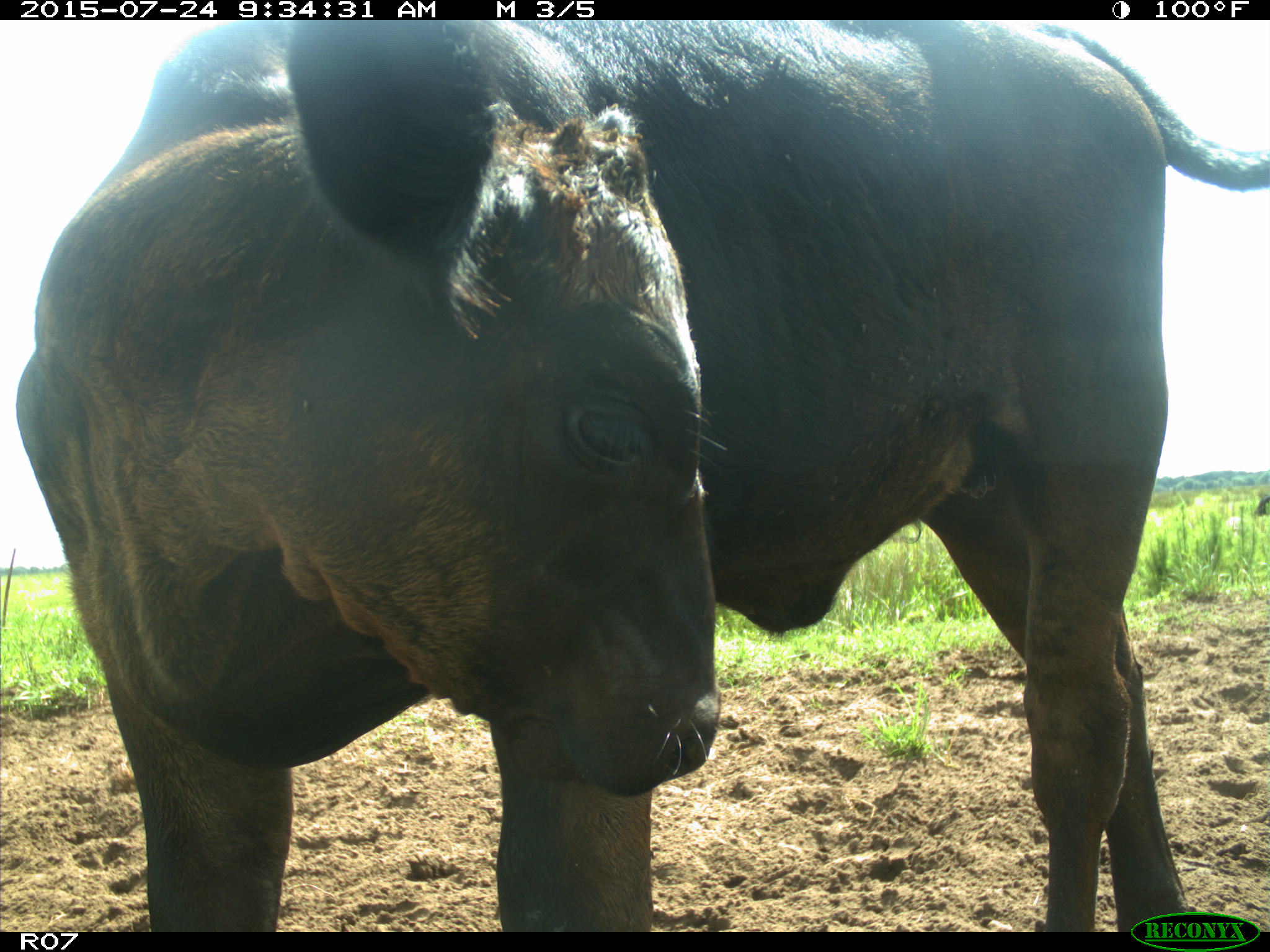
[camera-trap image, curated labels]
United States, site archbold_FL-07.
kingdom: Animalia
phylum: Chordata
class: Mammalia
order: Artiodactyla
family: Bovidae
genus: Bos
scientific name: Bos taurus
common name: domestic cow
Bos taurus (domestic cow).